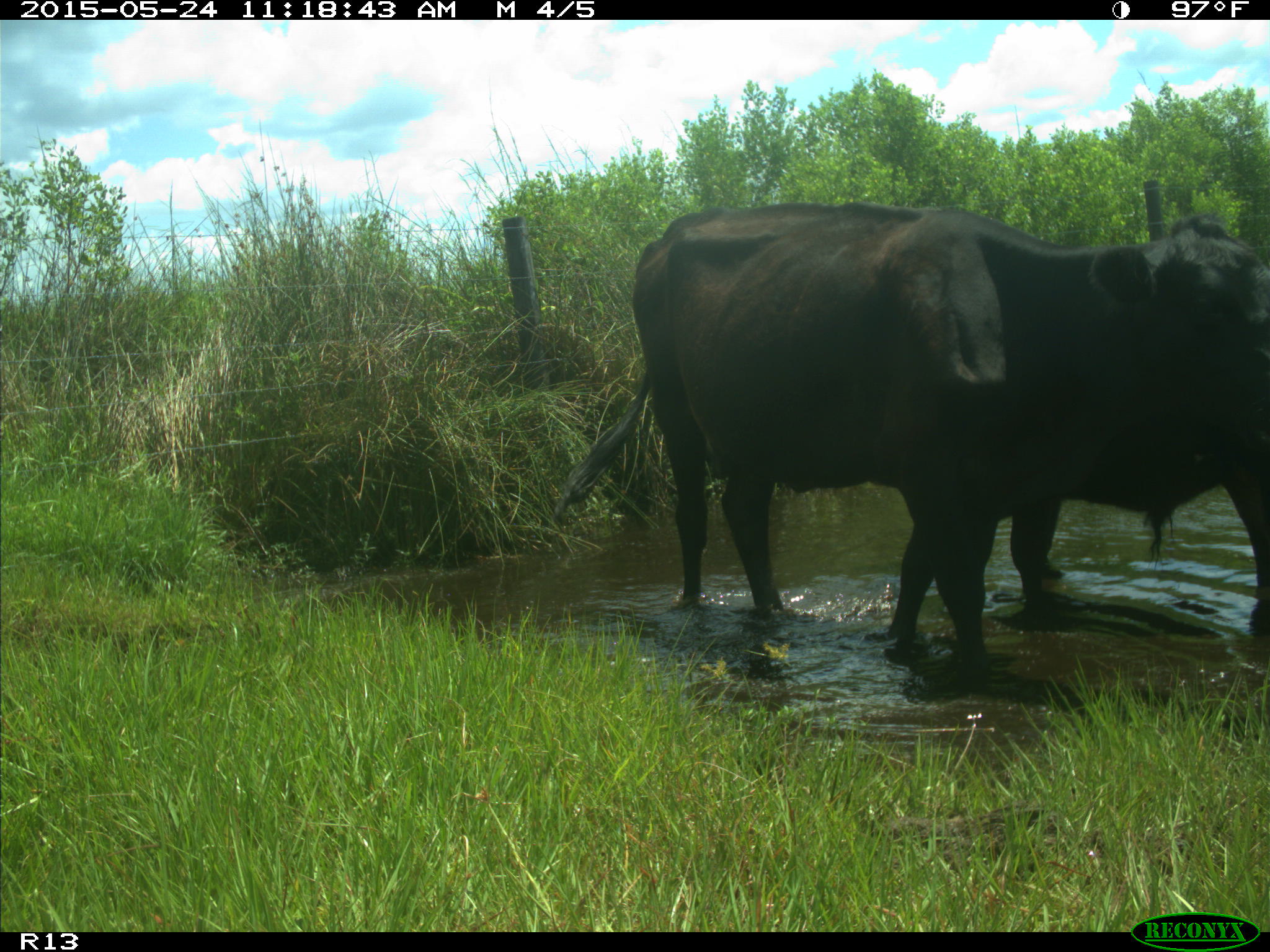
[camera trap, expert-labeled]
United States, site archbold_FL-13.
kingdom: Animalia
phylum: Chordata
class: Mammalia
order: Artiodactyla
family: Bovidae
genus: Bos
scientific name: Bos taurus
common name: domestic cow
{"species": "Bos taurus (domestic cow)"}